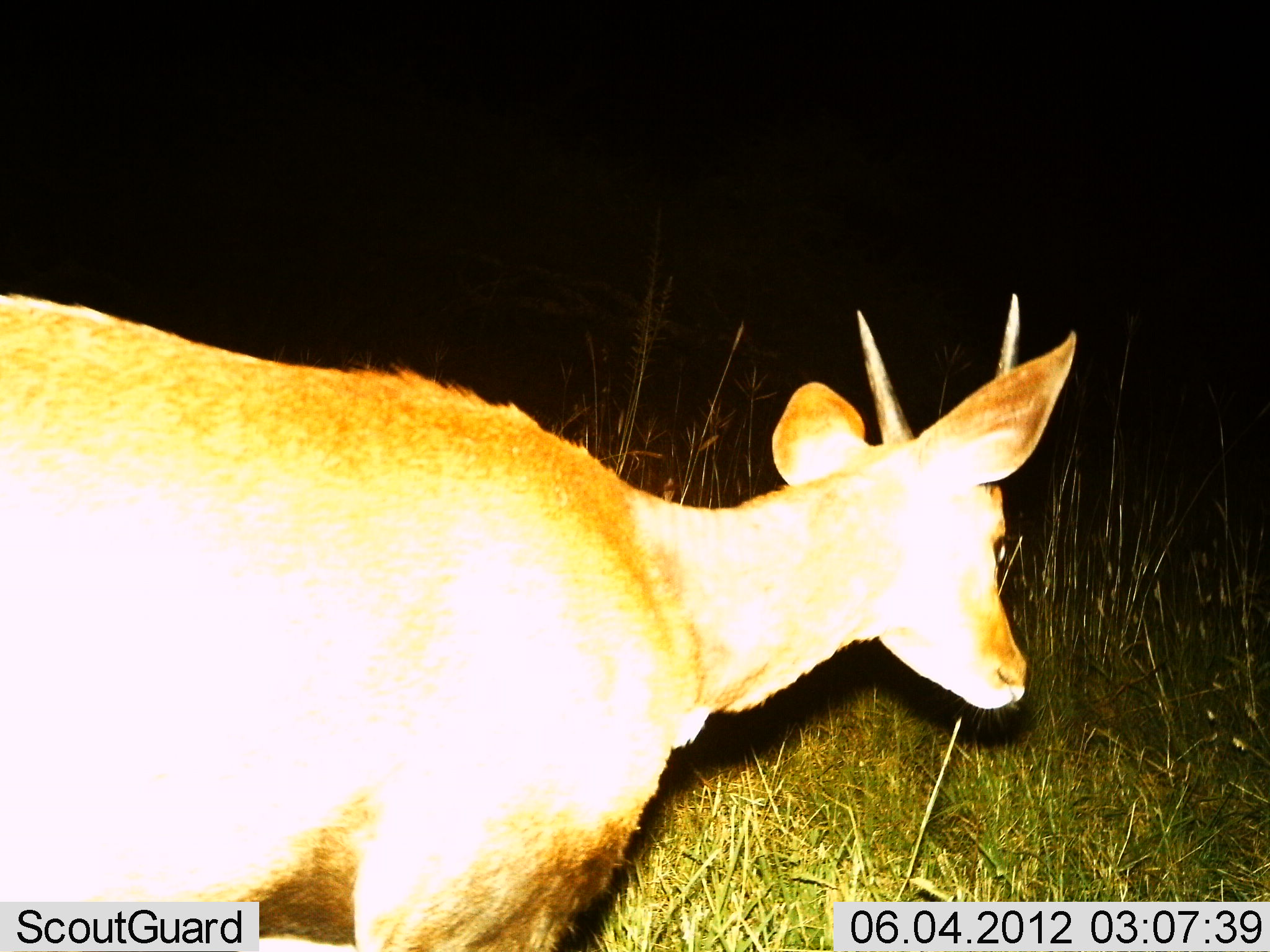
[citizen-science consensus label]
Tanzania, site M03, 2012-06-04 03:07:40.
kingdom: Animalia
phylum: Chordata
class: Mammalia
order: Artiodactyla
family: Bovidae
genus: Redunca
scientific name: Redunca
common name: reedbuck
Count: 1.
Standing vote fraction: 80%.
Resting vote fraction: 0%.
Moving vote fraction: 20%.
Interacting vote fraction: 0%.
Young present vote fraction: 0%.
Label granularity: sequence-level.